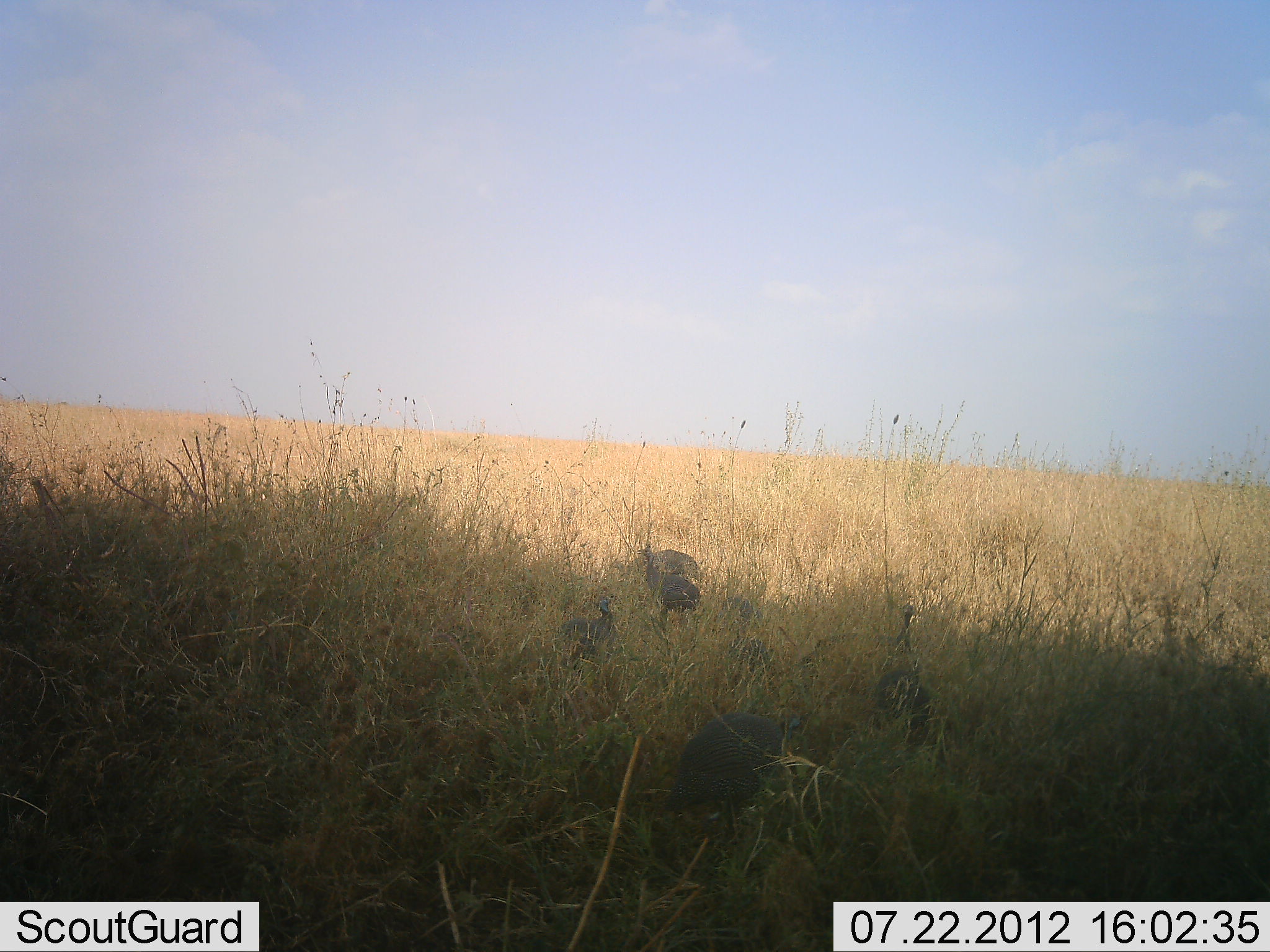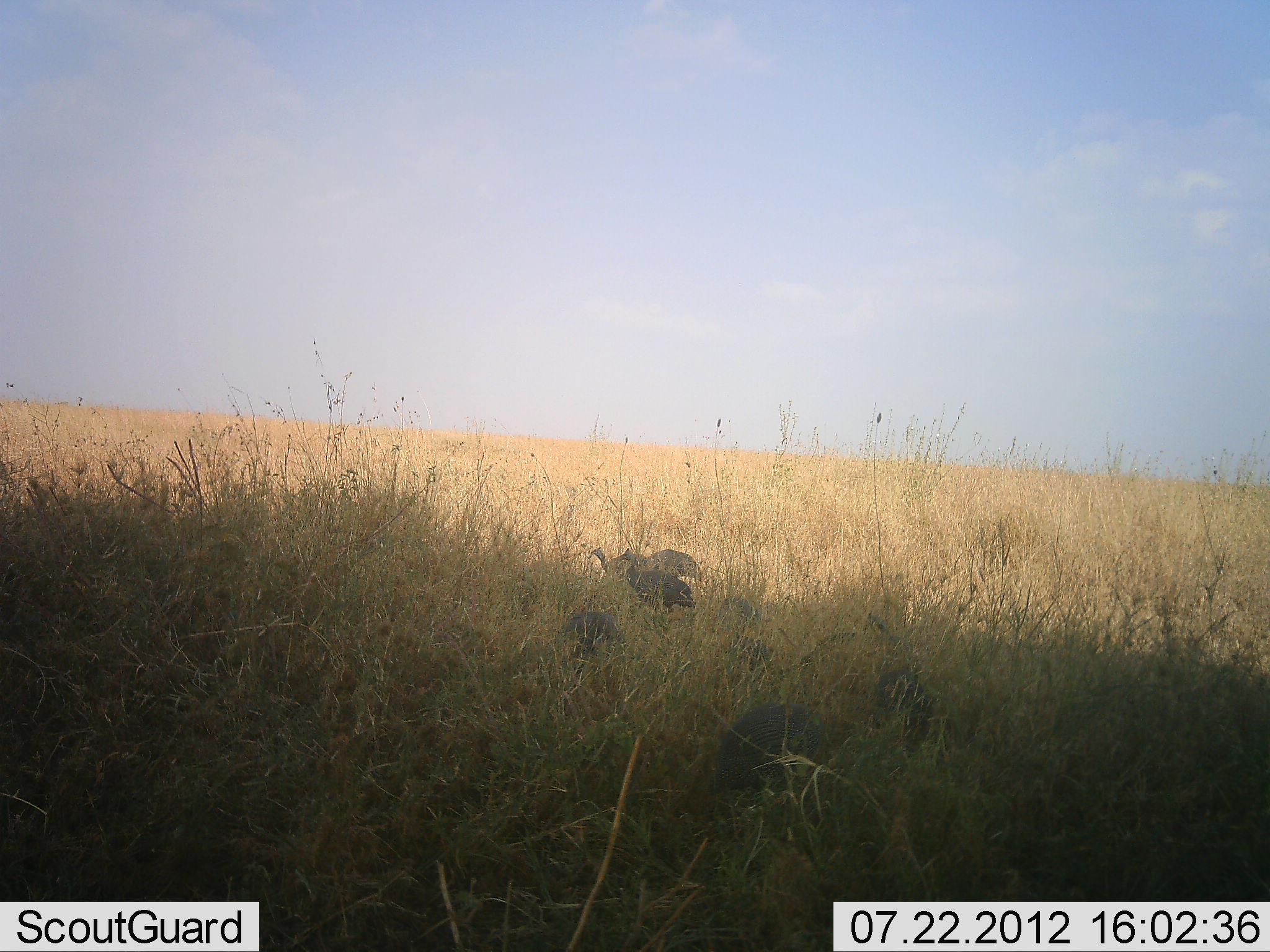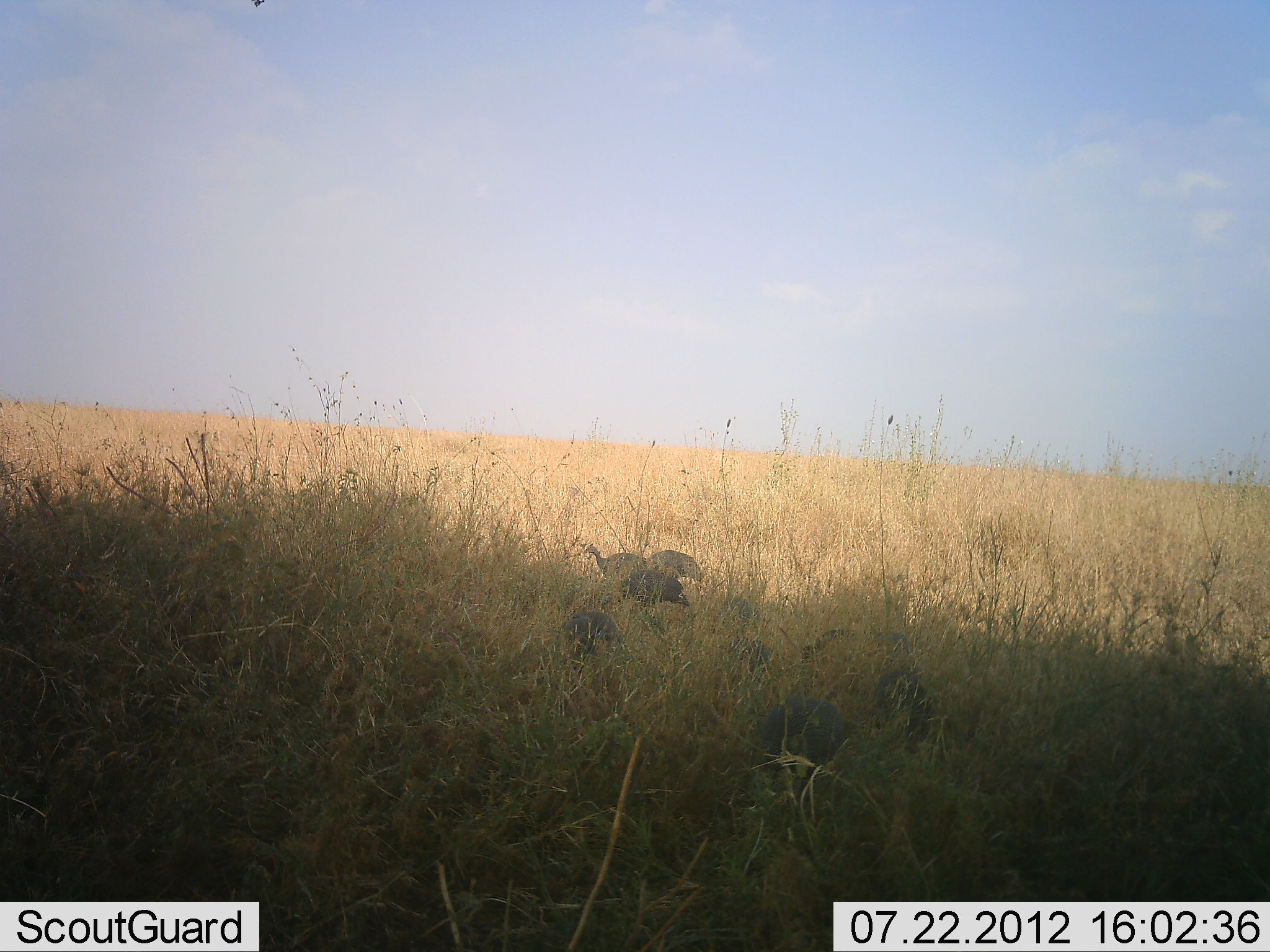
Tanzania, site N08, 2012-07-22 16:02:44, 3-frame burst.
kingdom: Animalia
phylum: Chordata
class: Aves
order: Galliformes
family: Numididae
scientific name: Numididae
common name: guinea fowl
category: guineafowl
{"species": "guineafowl (guinea fowl) (Numididae)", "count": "6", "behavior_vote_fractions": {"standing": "20%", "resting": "0%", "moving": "30%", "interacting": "0%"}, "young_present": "0%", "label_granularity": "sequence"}